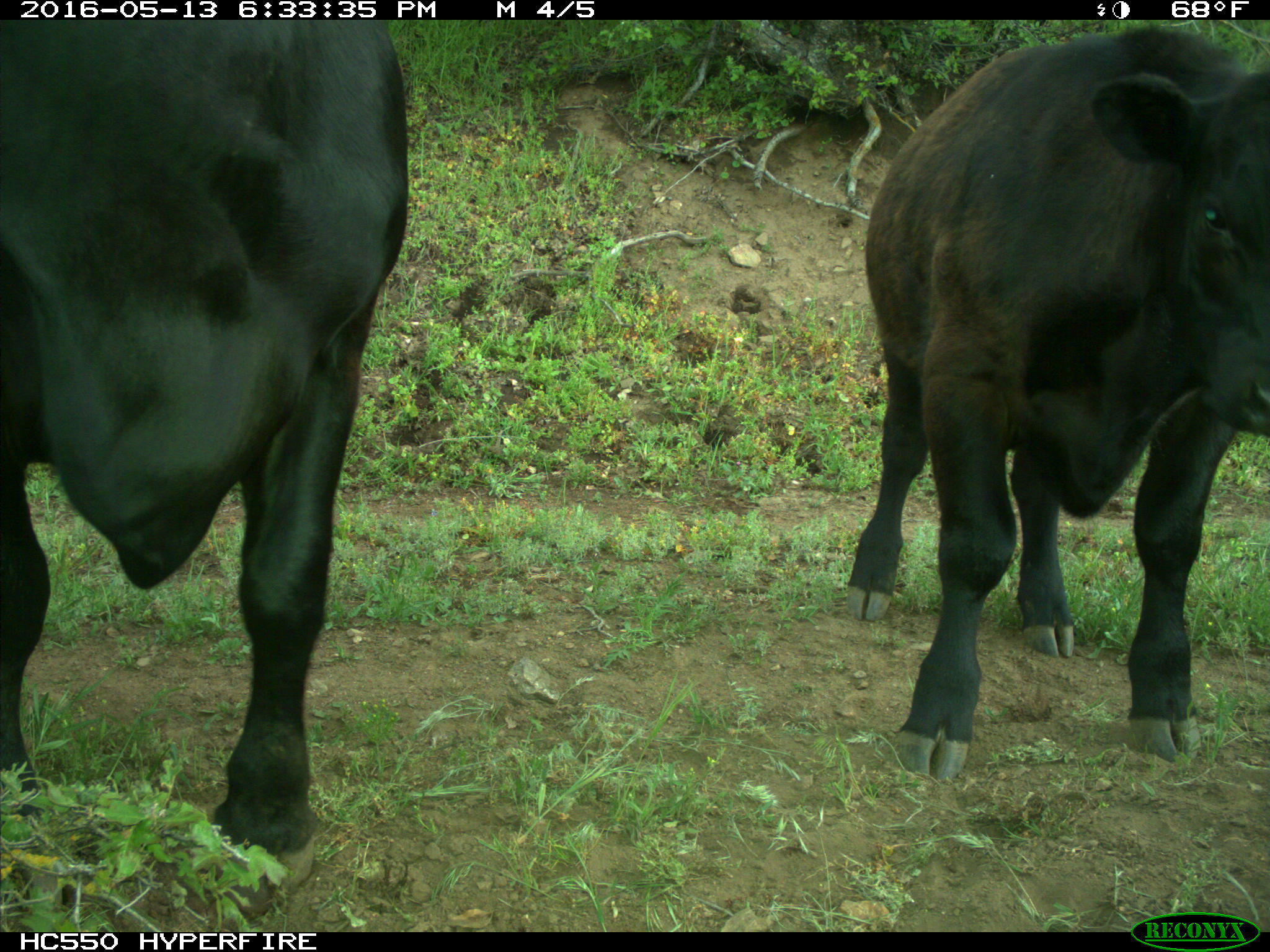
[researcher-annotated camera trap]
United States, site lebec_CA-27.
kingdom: Animalia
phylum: Chordata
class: Mammalia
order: Artiodactyla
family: Bovidae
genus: Bos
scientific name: Bos taurus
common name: domestic cow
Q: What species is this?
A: Bos taurus (domestic cow).